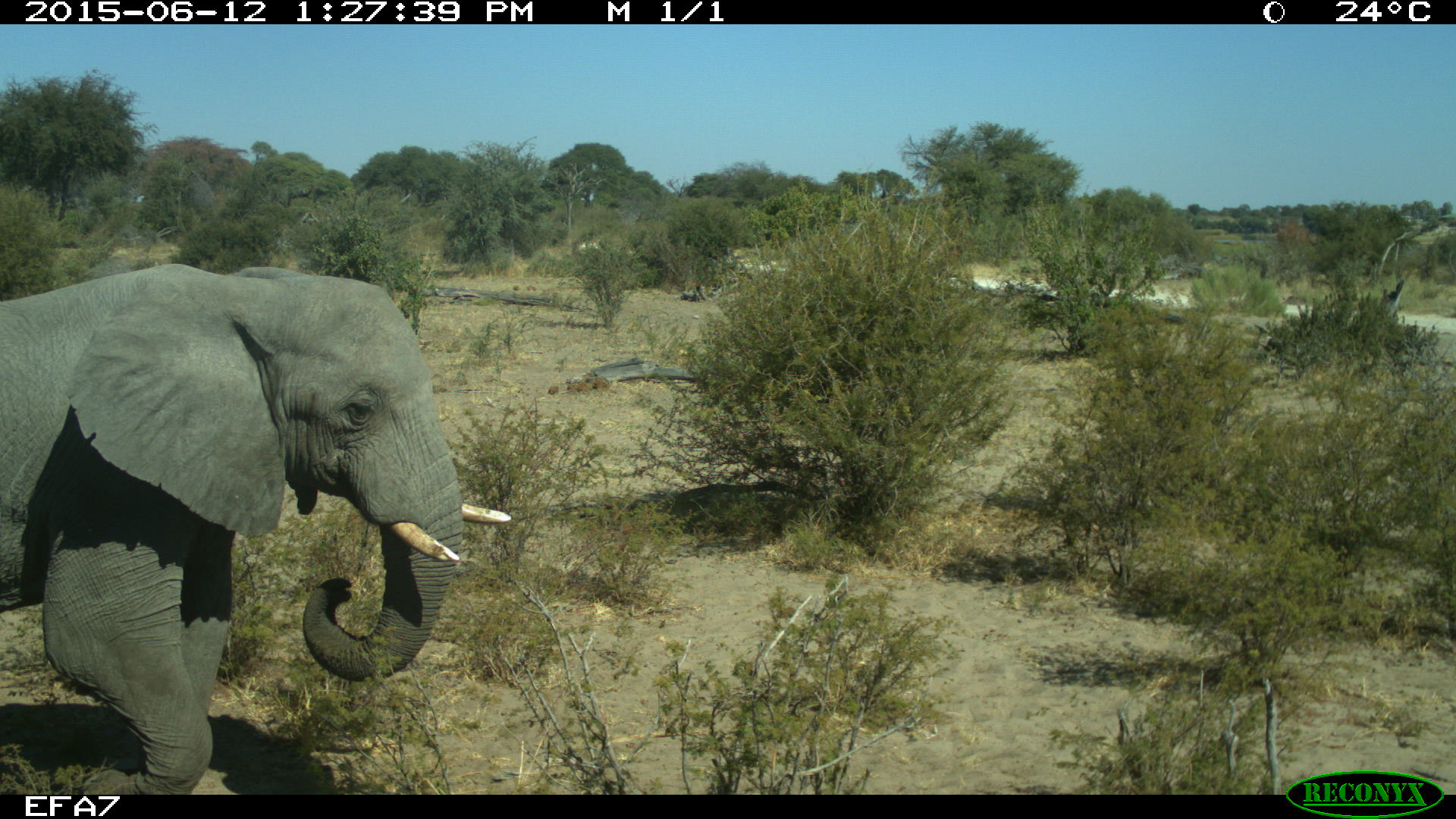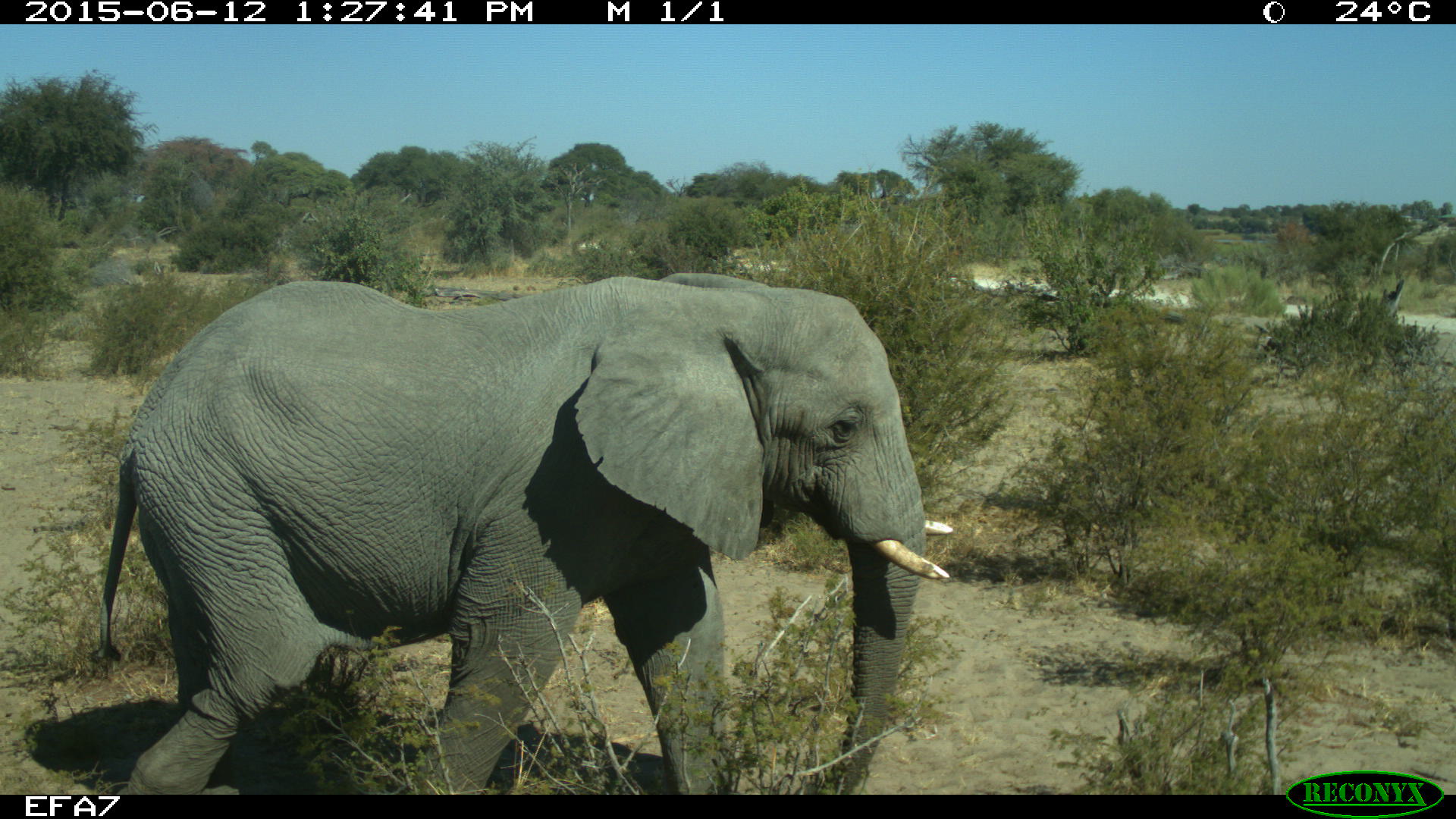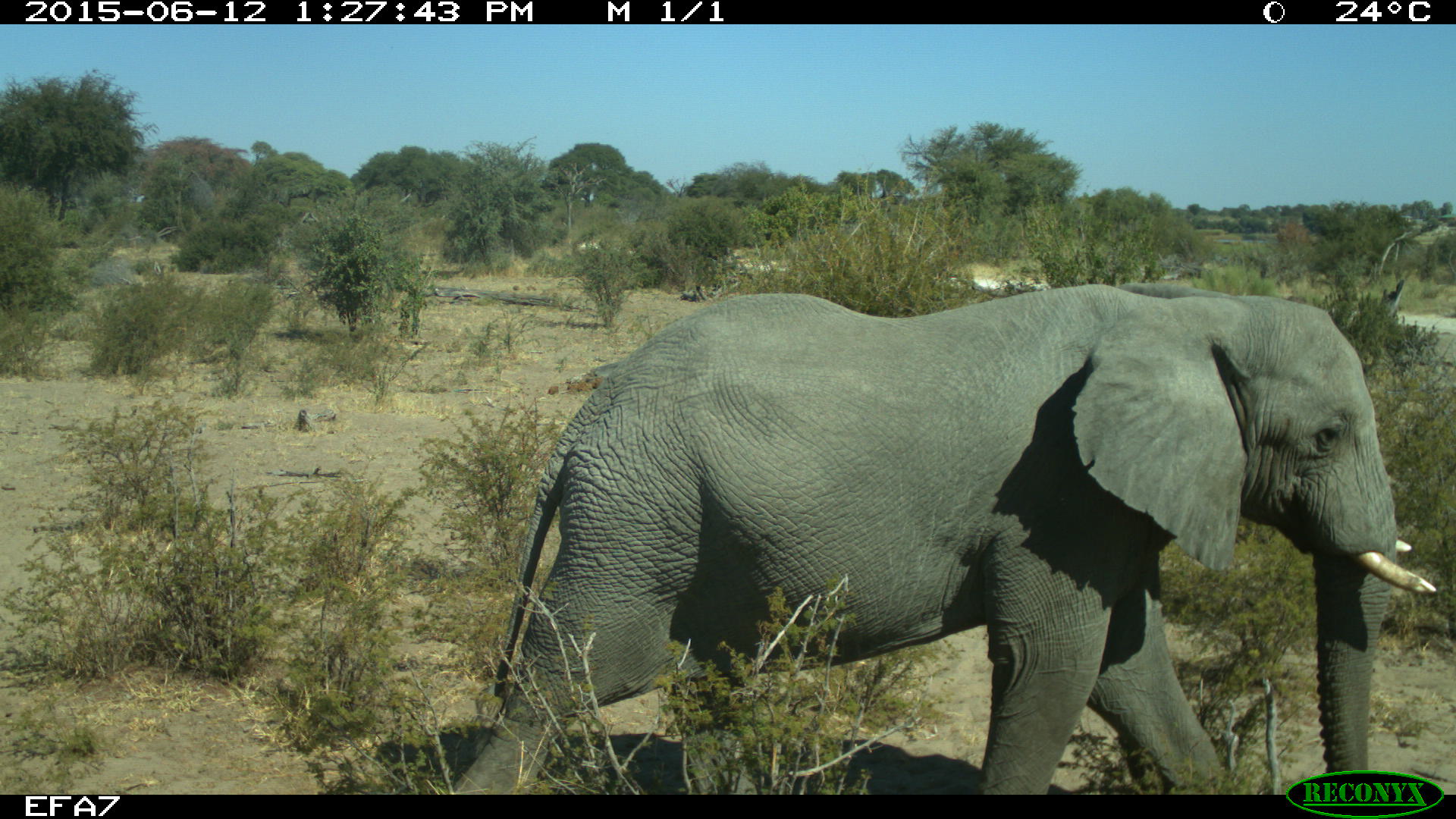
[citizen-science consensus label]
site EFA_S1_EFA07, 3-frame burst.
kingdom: Animalia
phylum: Chordata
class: Mammalia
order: Proboscidea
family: Elephantidae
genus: Loxodonta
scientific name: Loxodonta africana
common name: african bush elephant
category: elephant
Elephant (african bush elephant) (Loxodonta africana), count 1. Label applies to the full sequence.